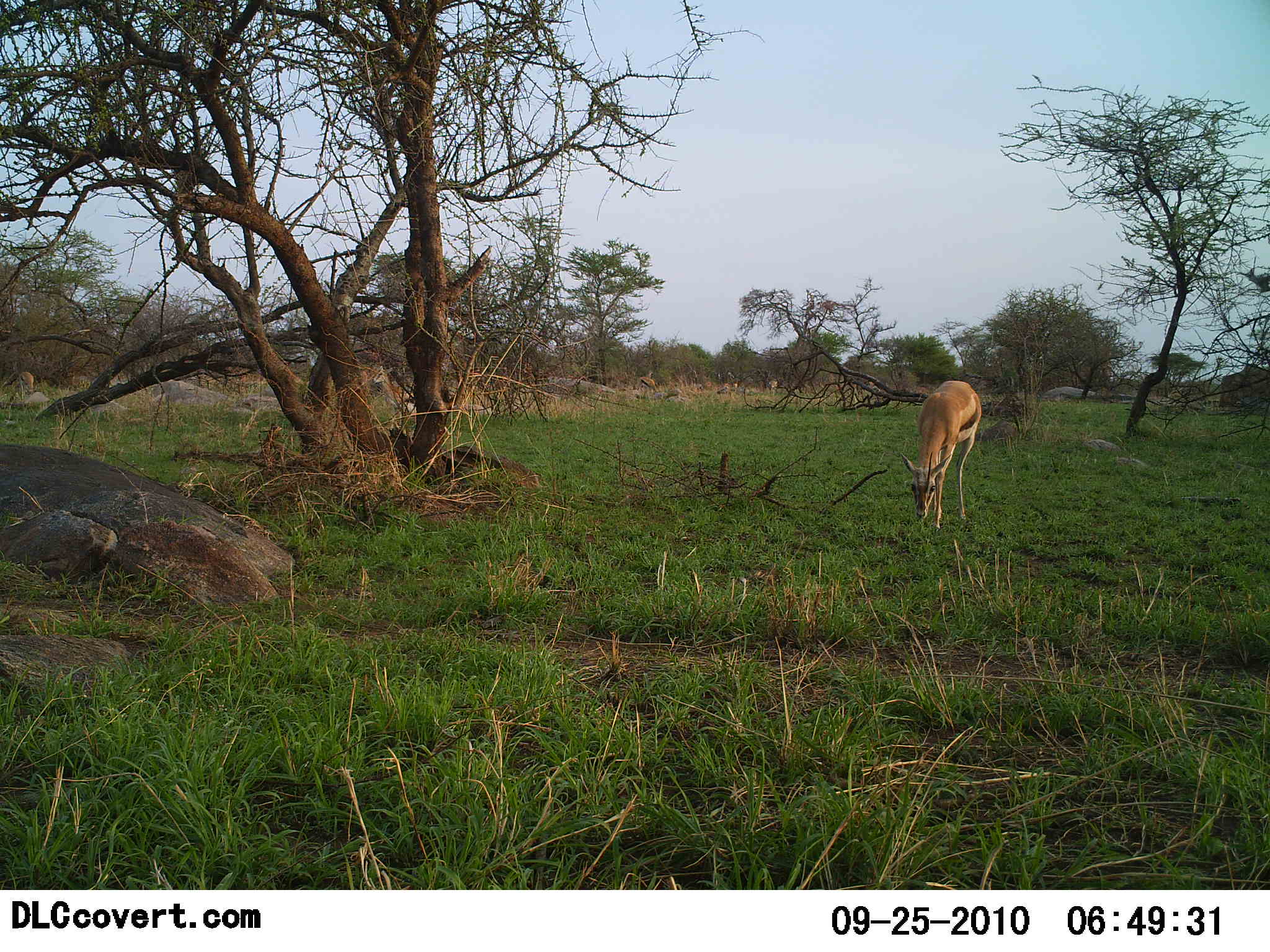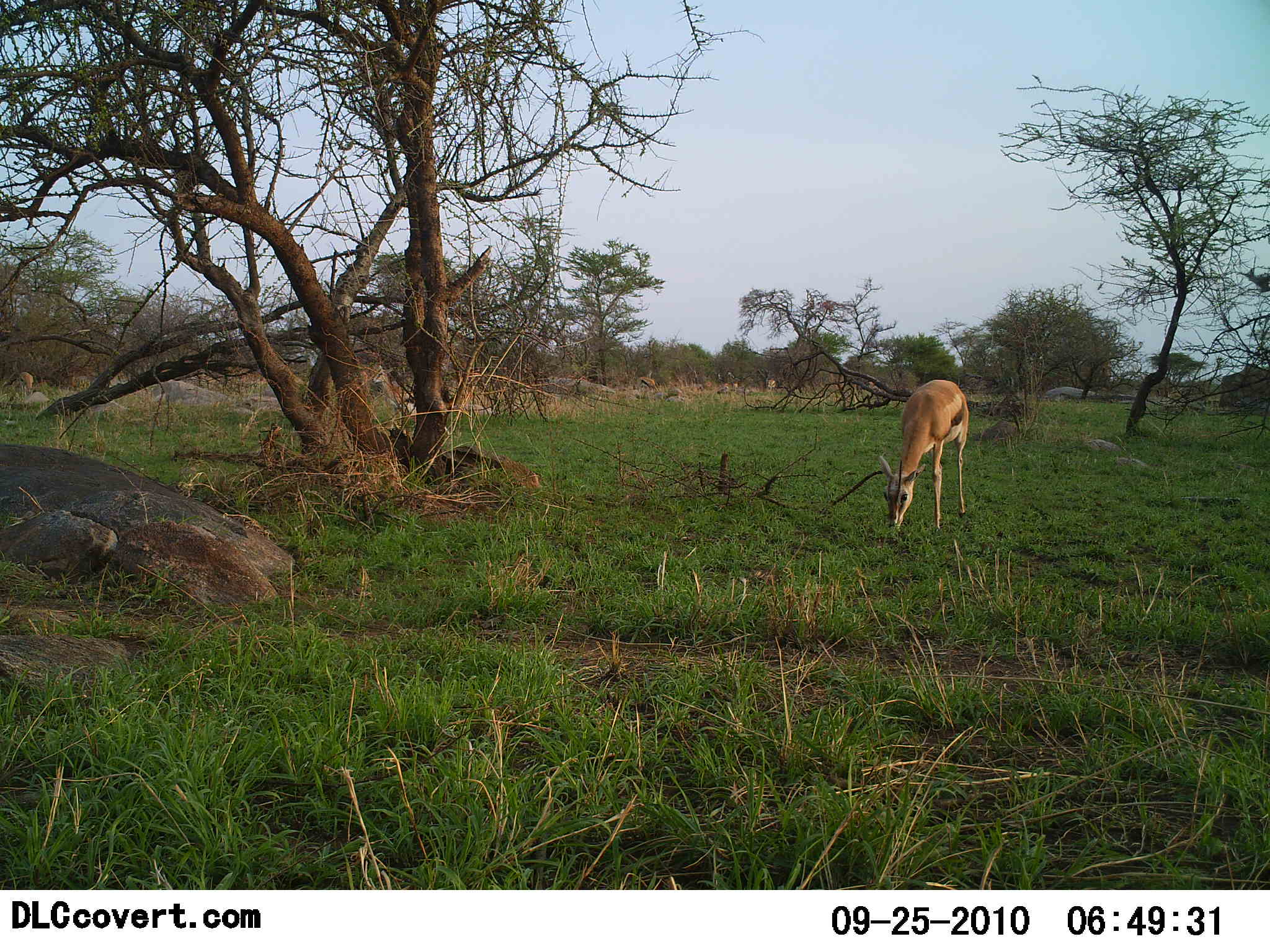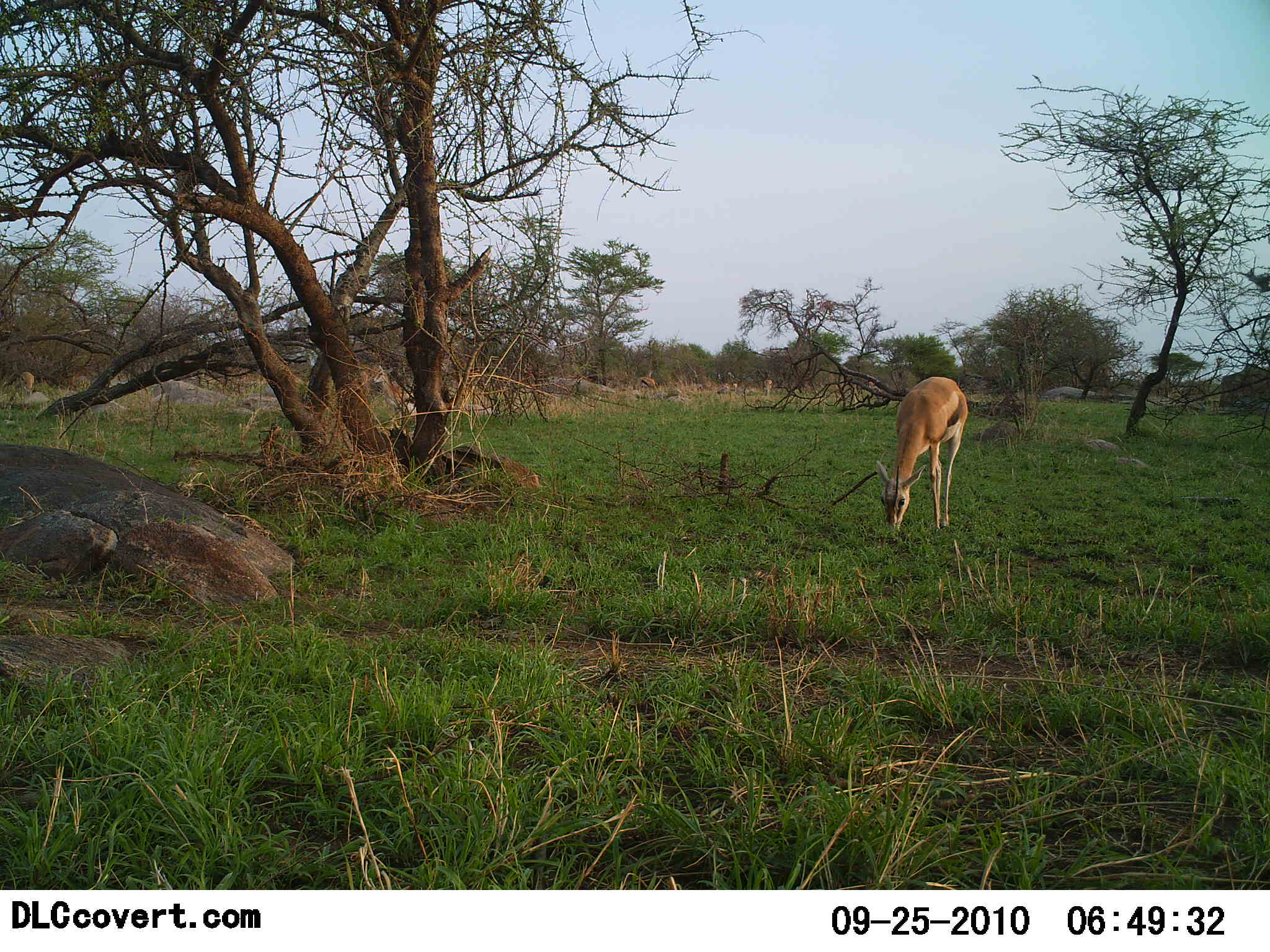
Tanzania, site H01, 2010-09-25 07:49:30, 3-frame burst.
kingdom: Animalia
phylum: Chordata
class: Mammalia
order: Artiodactyla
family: Bovidae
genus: Eudorcas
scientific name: Eudorcas thomsonii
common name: thomson's gazelle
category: gazellethomsons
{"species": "gazellethomsons (thomson's gazelle) (Eudorcas thomsonii)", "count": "1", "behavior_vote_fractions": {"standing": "7%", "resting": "0%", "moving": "7%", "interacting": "0%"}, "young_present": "0%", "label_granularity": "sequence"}